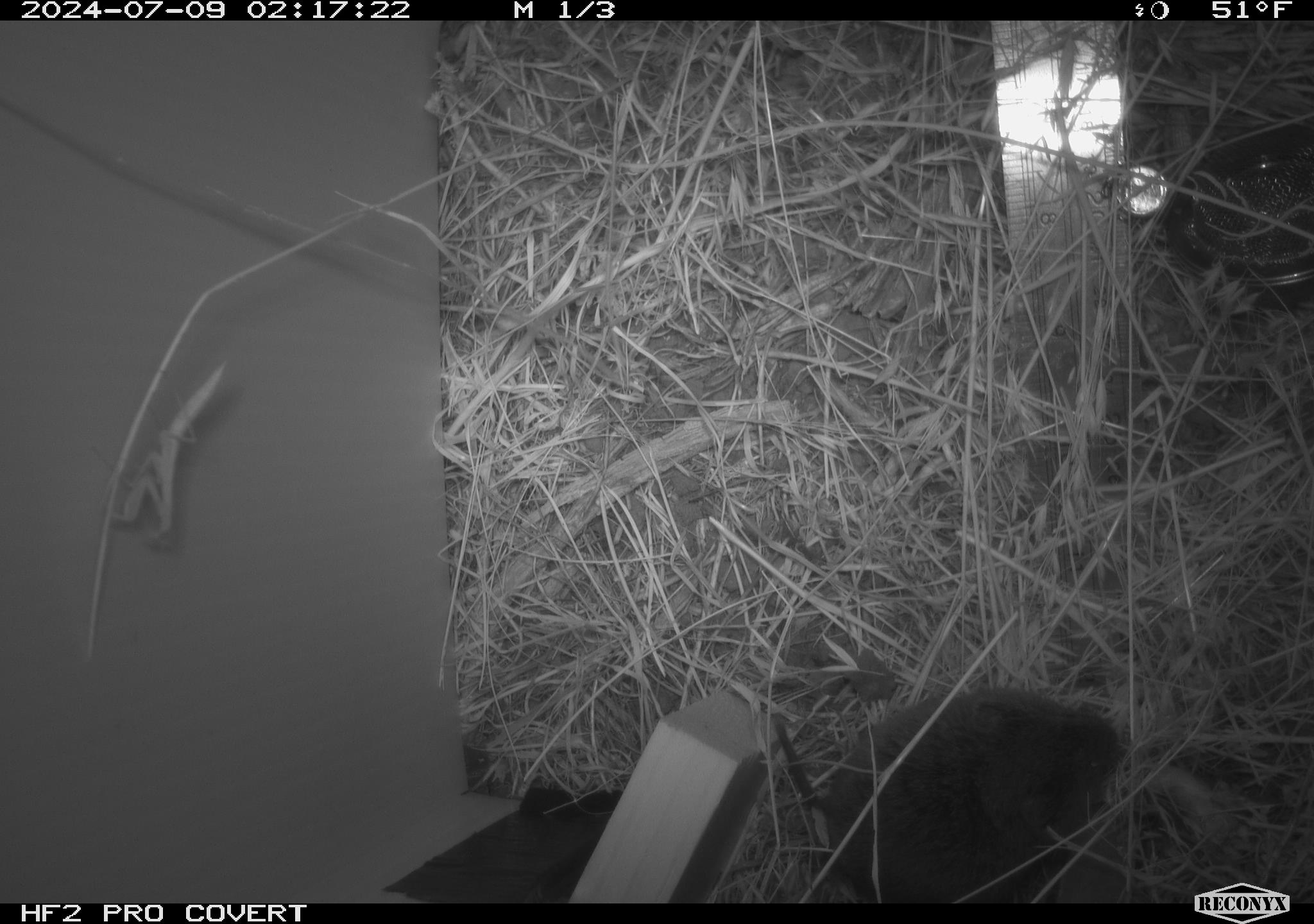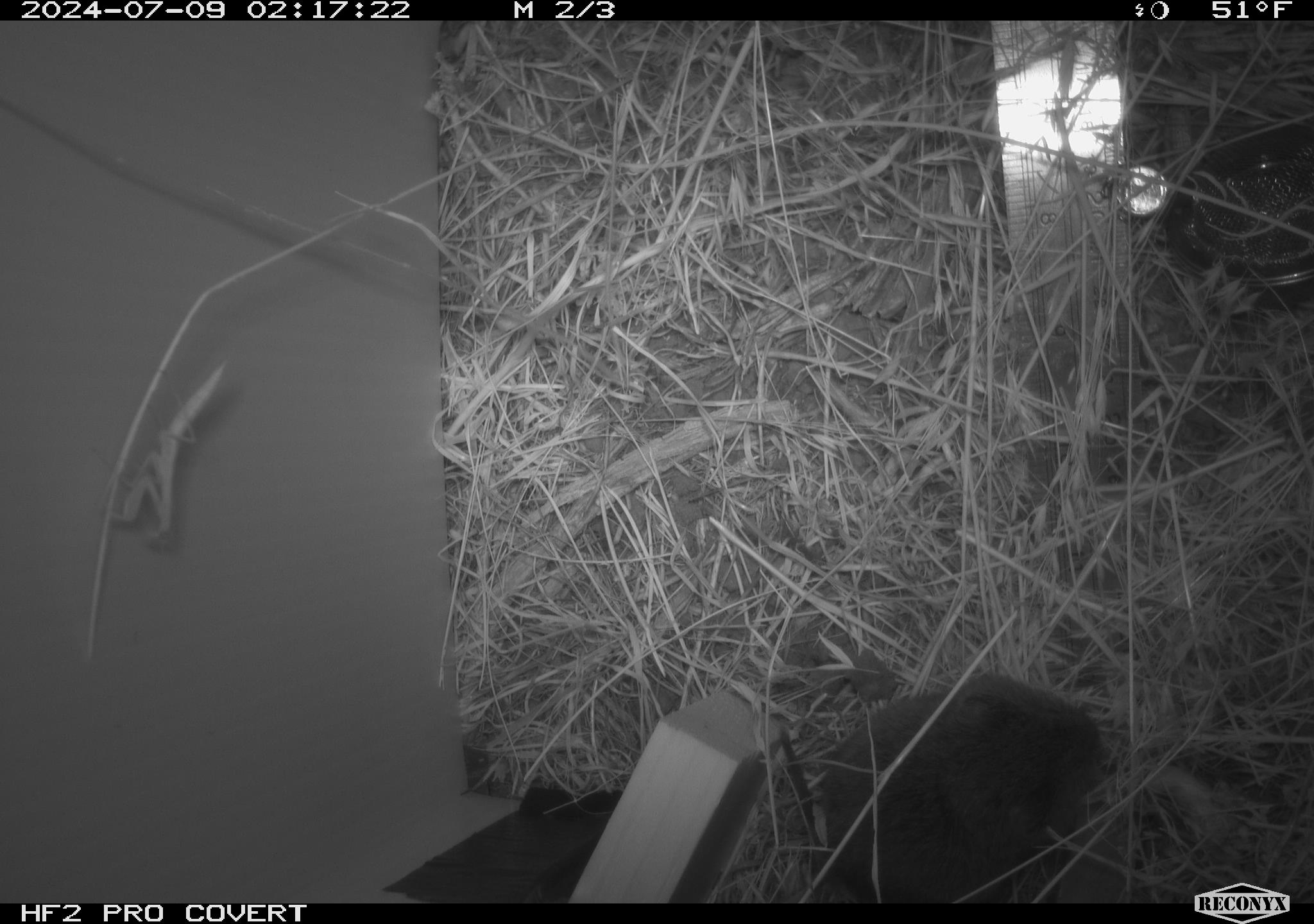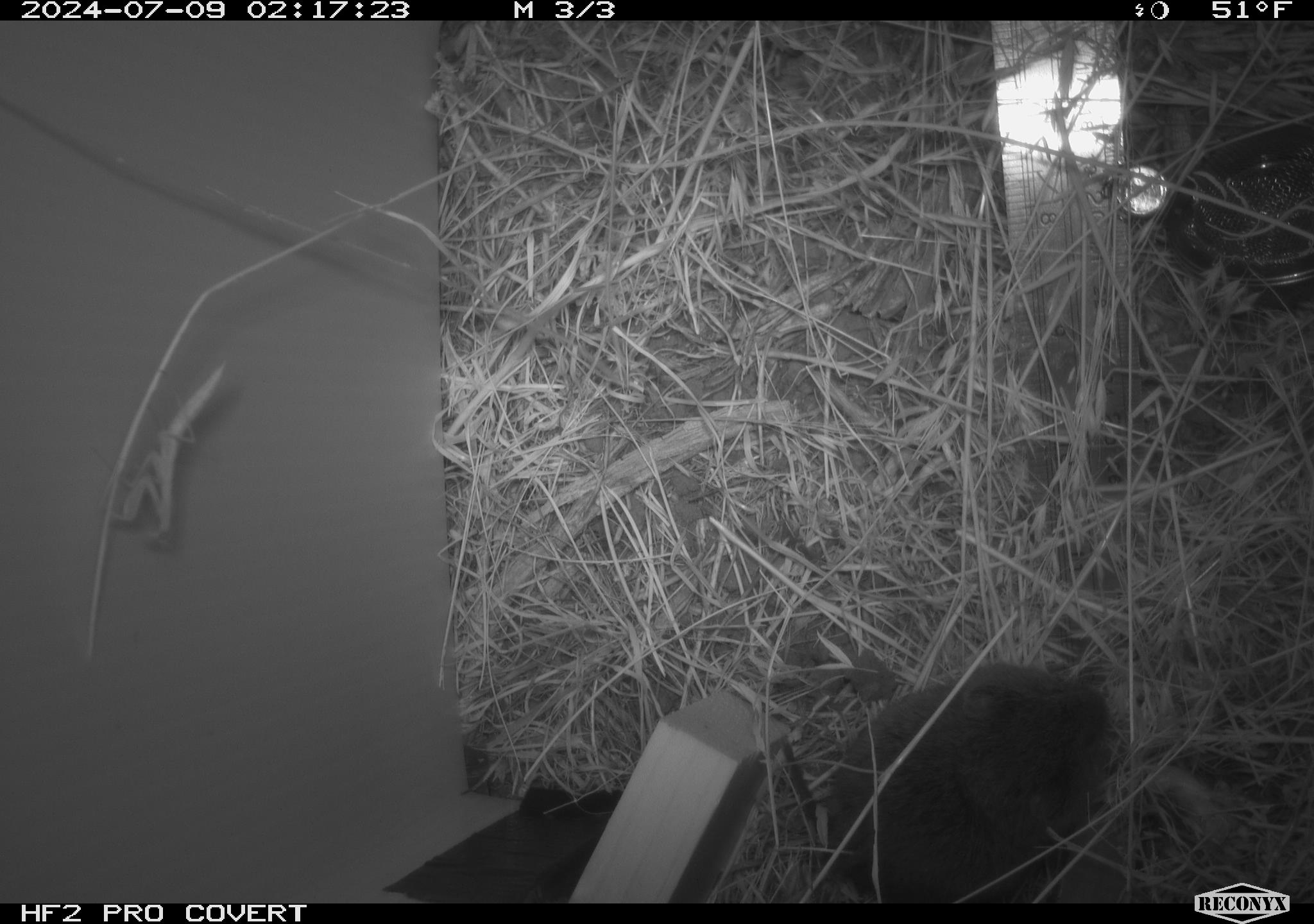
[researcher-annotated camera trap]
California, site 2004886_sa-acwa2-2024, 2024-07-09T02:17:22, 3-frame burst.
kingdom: Animalia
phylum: Chordata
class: Mammalia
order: Rodentia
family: Cricetidae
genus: Microtus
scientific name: Microtus californicus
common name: california vole